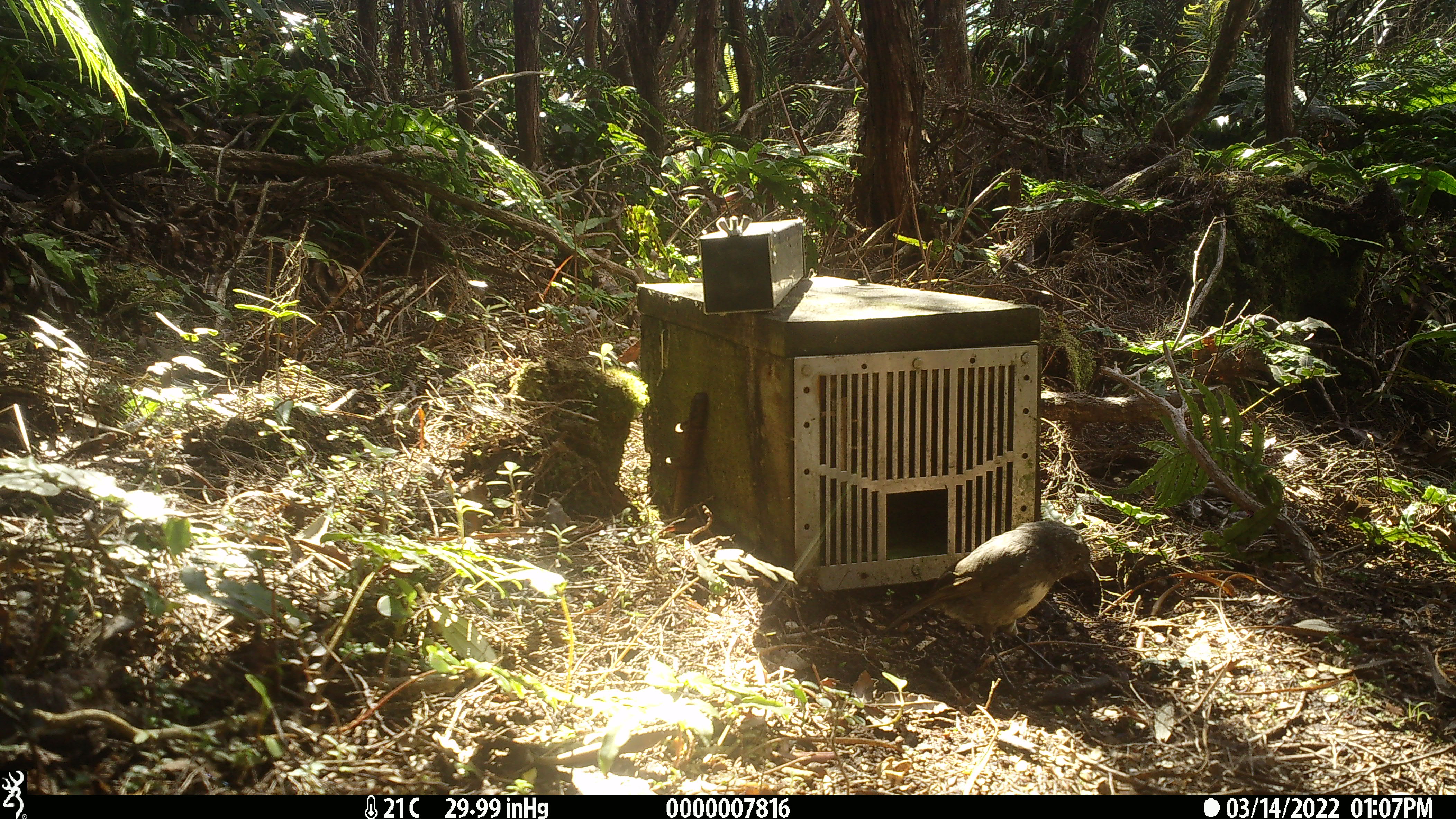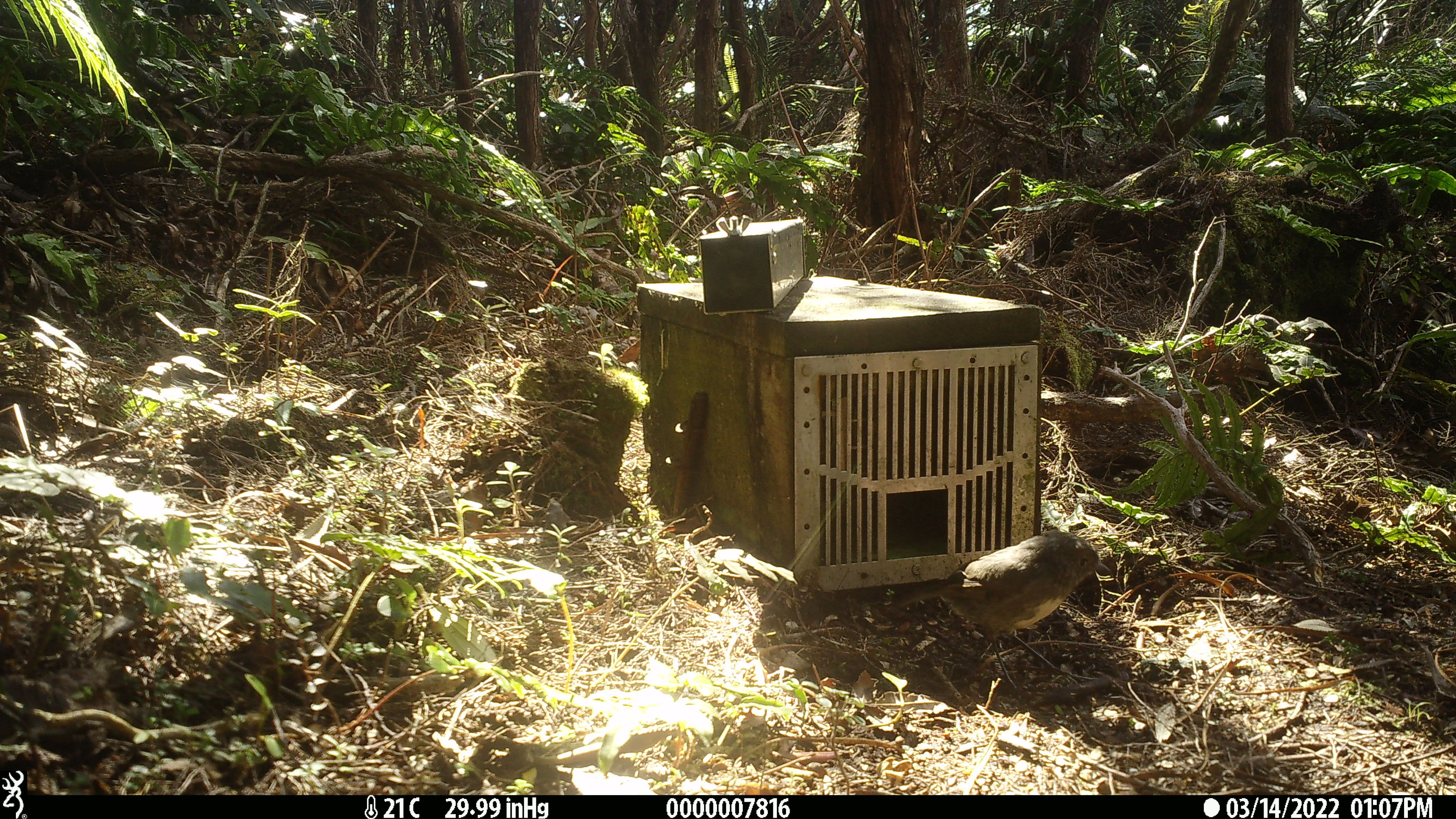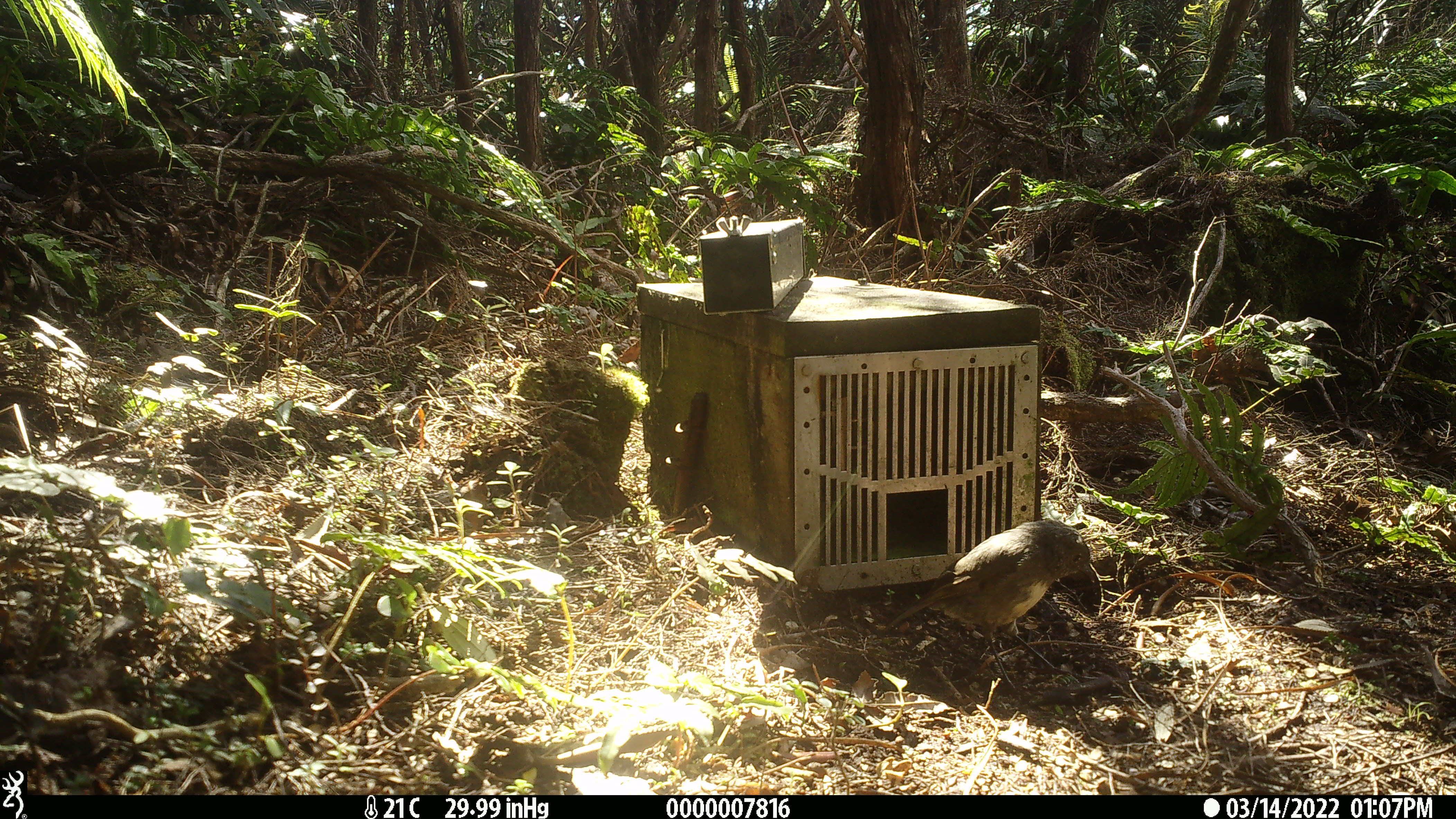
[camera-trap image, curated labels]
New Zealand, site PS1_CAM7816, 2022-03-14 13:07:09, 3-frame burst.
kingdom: Animalia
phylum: Chordata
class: Aves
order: Passeriformes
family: Petroicidae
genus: Petroica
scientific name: Petroica australis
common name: new zealand robin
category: robin